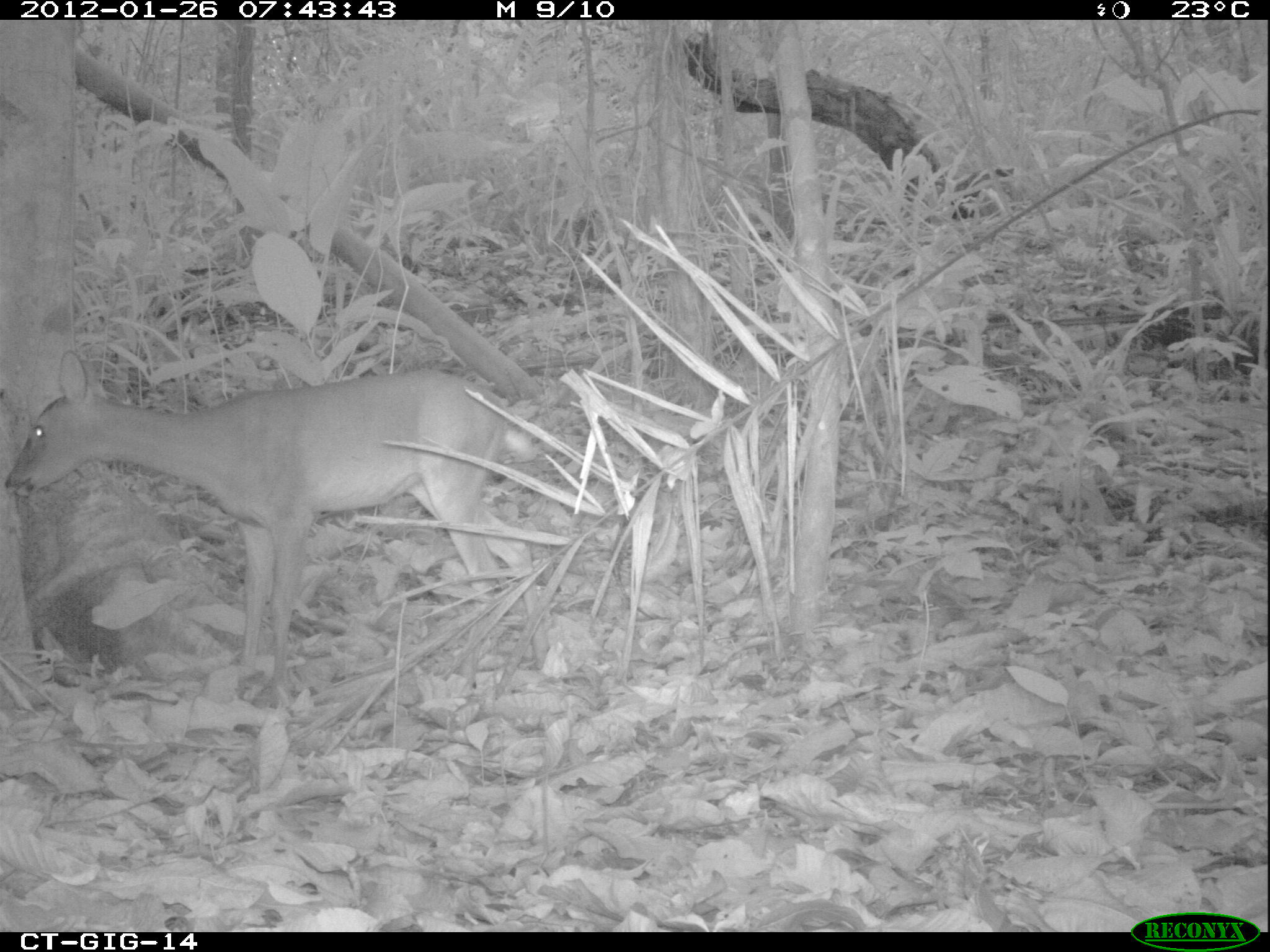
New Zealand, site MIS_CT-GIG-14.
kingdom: Animalia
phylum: Chordata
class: Mammalia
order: Artiodactyla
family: Cervidae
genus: Odocoileus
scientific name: Odocoileus virginianus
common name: white-tailed deer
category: white tailed deer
White tailed deer (white-tailed deer) (Odocoileus virginianus).